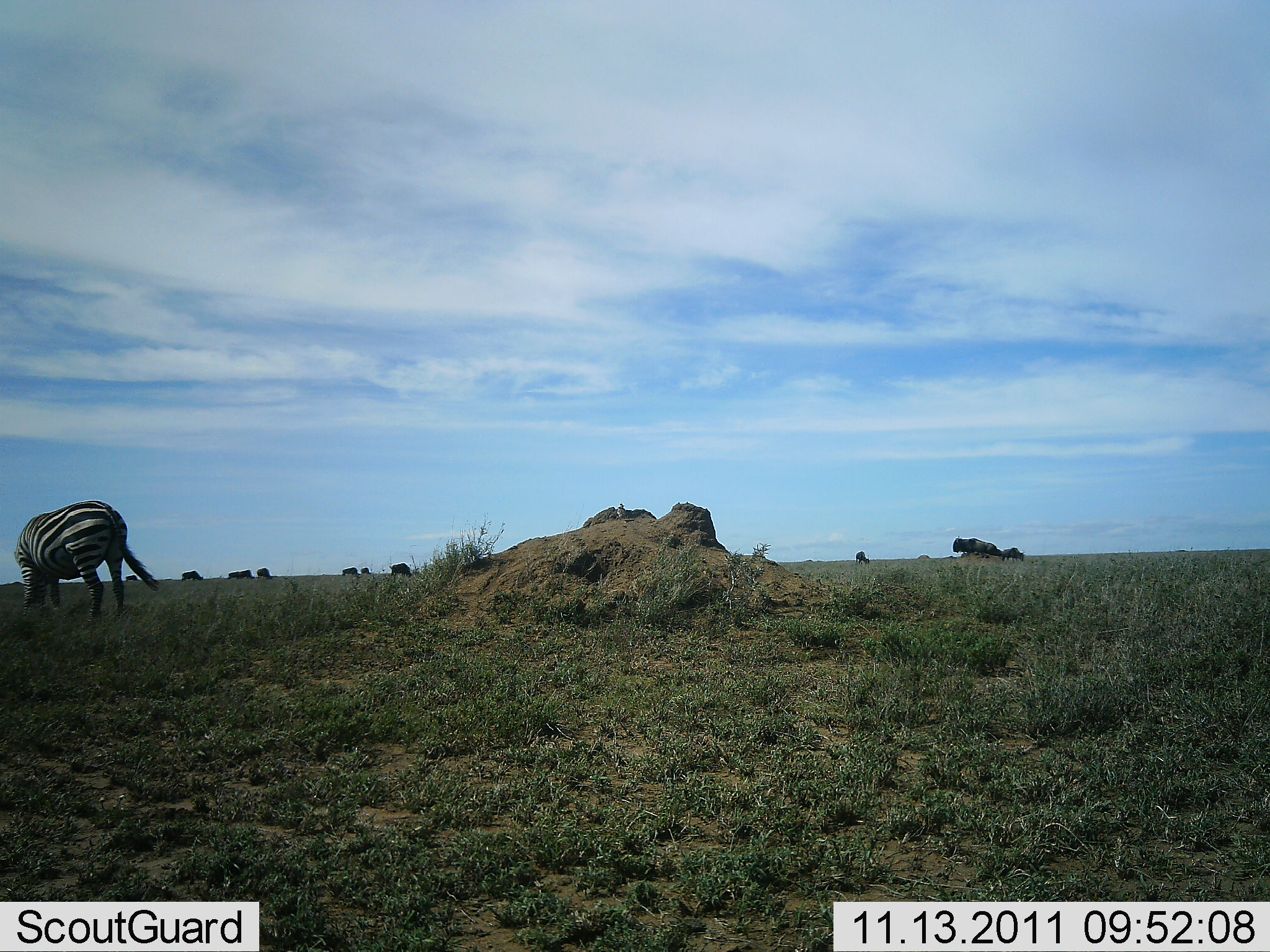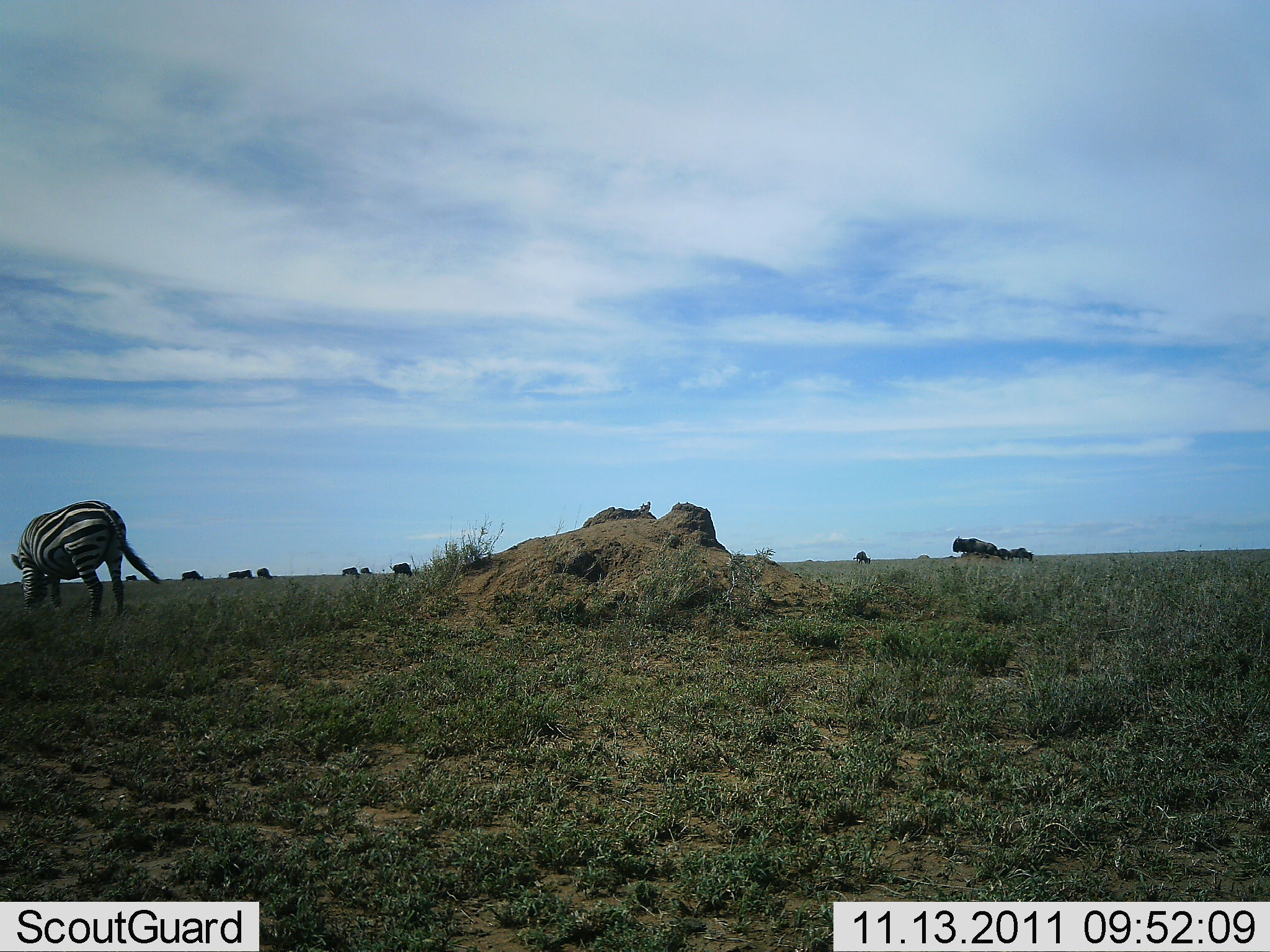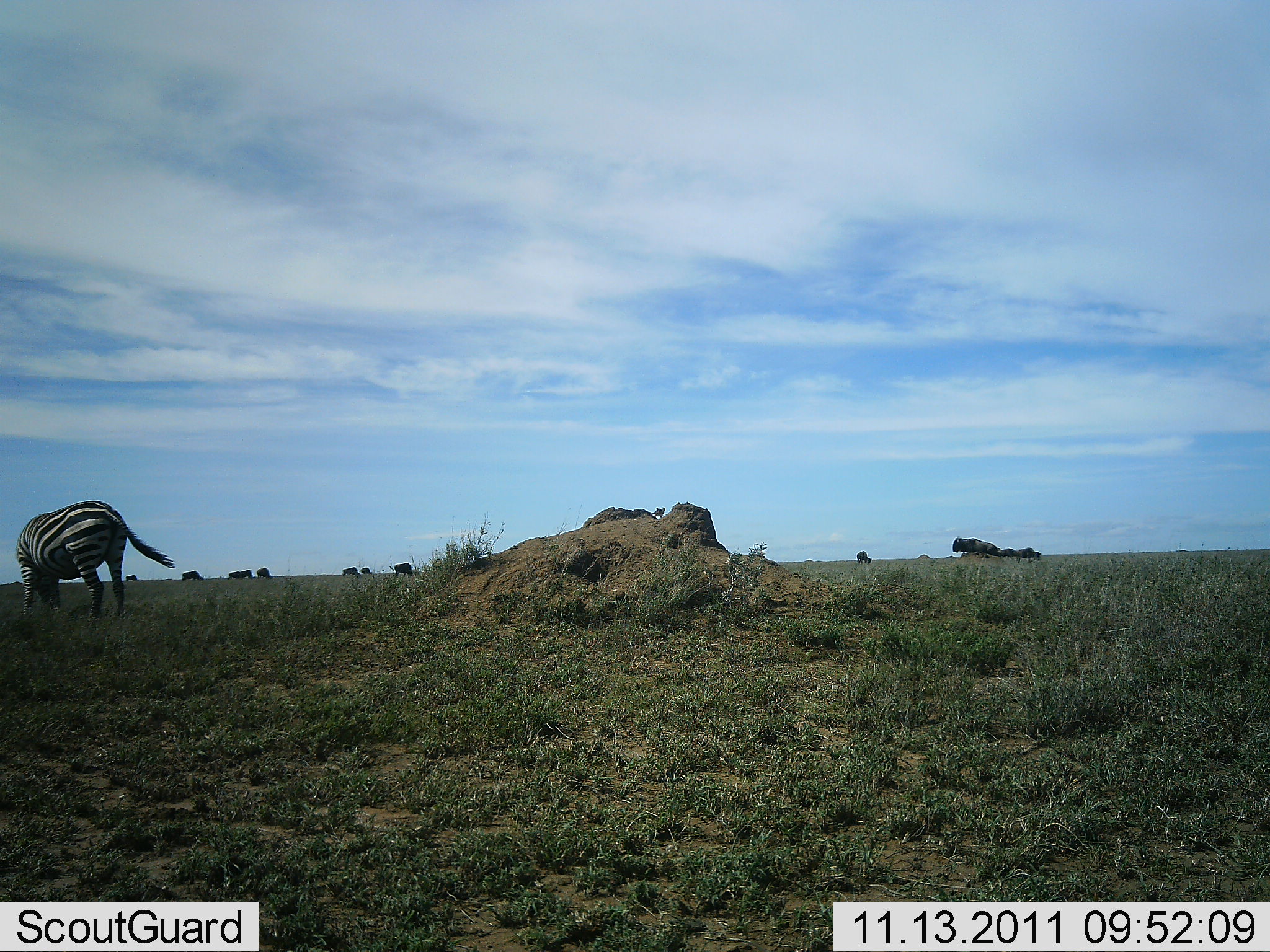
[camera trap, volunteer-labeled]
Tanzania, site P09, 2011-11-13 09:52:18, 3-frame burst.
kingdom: Animalia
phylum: Chordata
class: Mammalia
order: Artiodactyla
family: Bovidae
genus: Connochaetes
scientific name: Connochaetes taurinus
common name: blue wildebeest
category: wildebeest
Wildebeest (blue wildebeest) (Connochaetes taurinus), count 11-50. Behavior (volunteer vote fractions): standing 71%, resting 7%, moving 29%, interacting 7%. Young present (vote fraction): 0%. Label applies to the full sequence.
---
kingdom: Animalia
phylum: Chordata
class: Mammalia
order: Perissodactyla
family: Equidae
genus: Equus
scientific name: Equus quagga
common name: plains zebra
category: zebra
Zebra (plains zebra) (Equus quagga), count 1. Behavior (volunteer vote fractions): standing 35%, resting 0%, moving 0%, interacting 0%. Young present (vote fraction): 0%. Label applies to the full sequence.